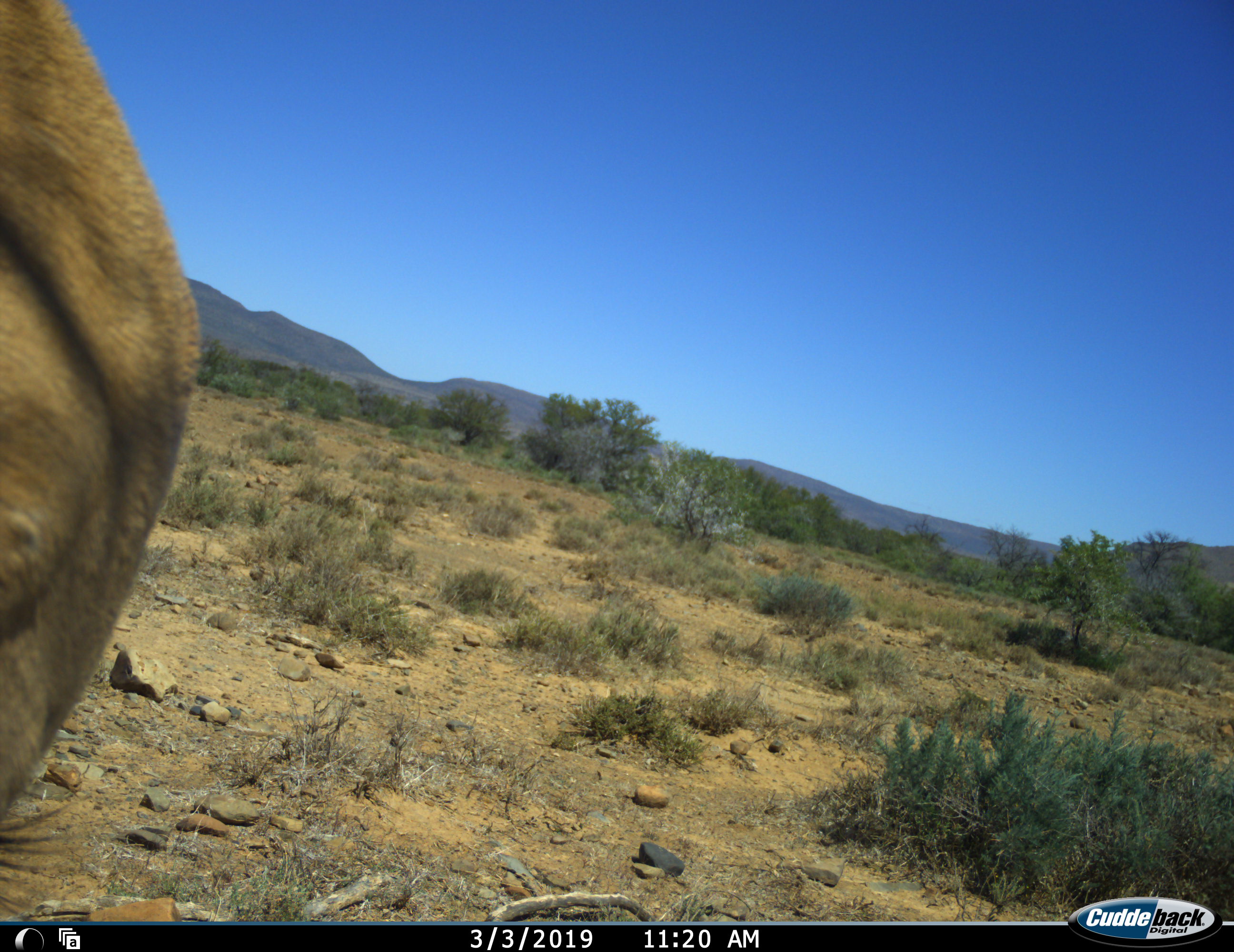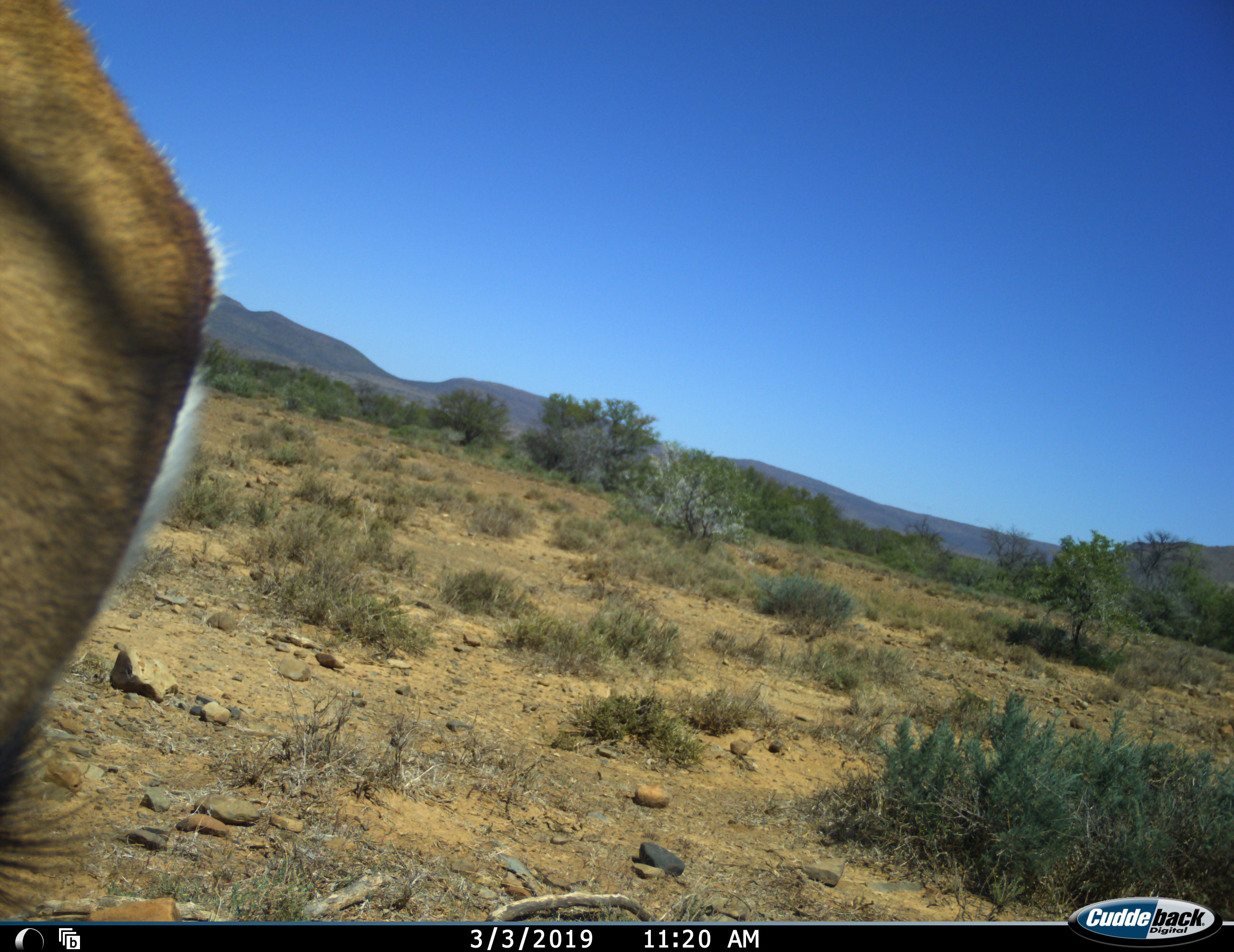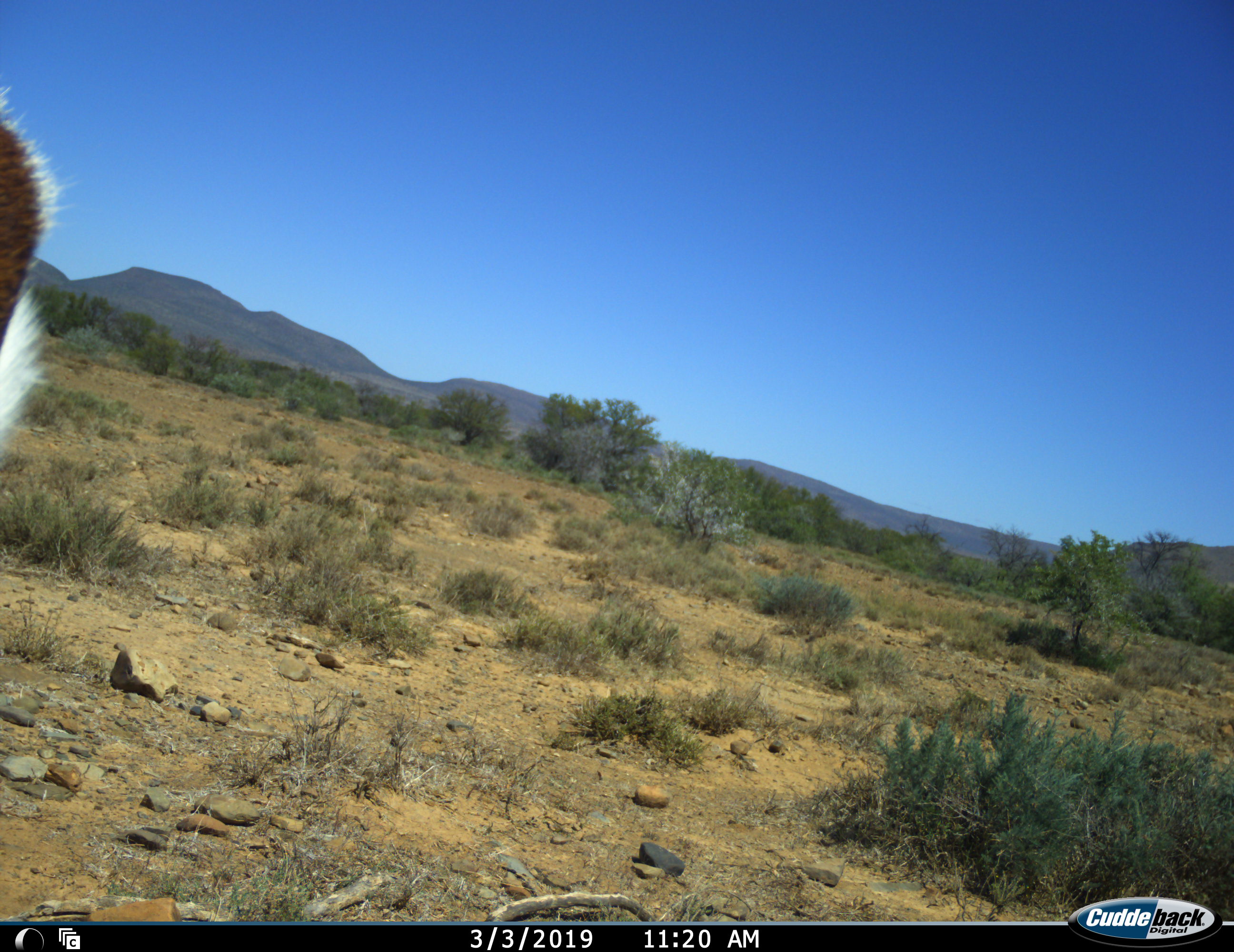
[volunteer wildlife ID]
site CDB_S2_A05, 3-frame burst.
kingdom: Animalia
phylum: Chordata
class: Mammalia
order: Artiodactyla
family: Bovidae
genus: Antidorcas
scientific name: Antidorcas marsupialis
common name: springbok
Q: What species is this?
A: Springbok (Antidorcas marsupialis).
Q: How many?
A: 1.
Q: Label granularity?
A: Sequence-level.